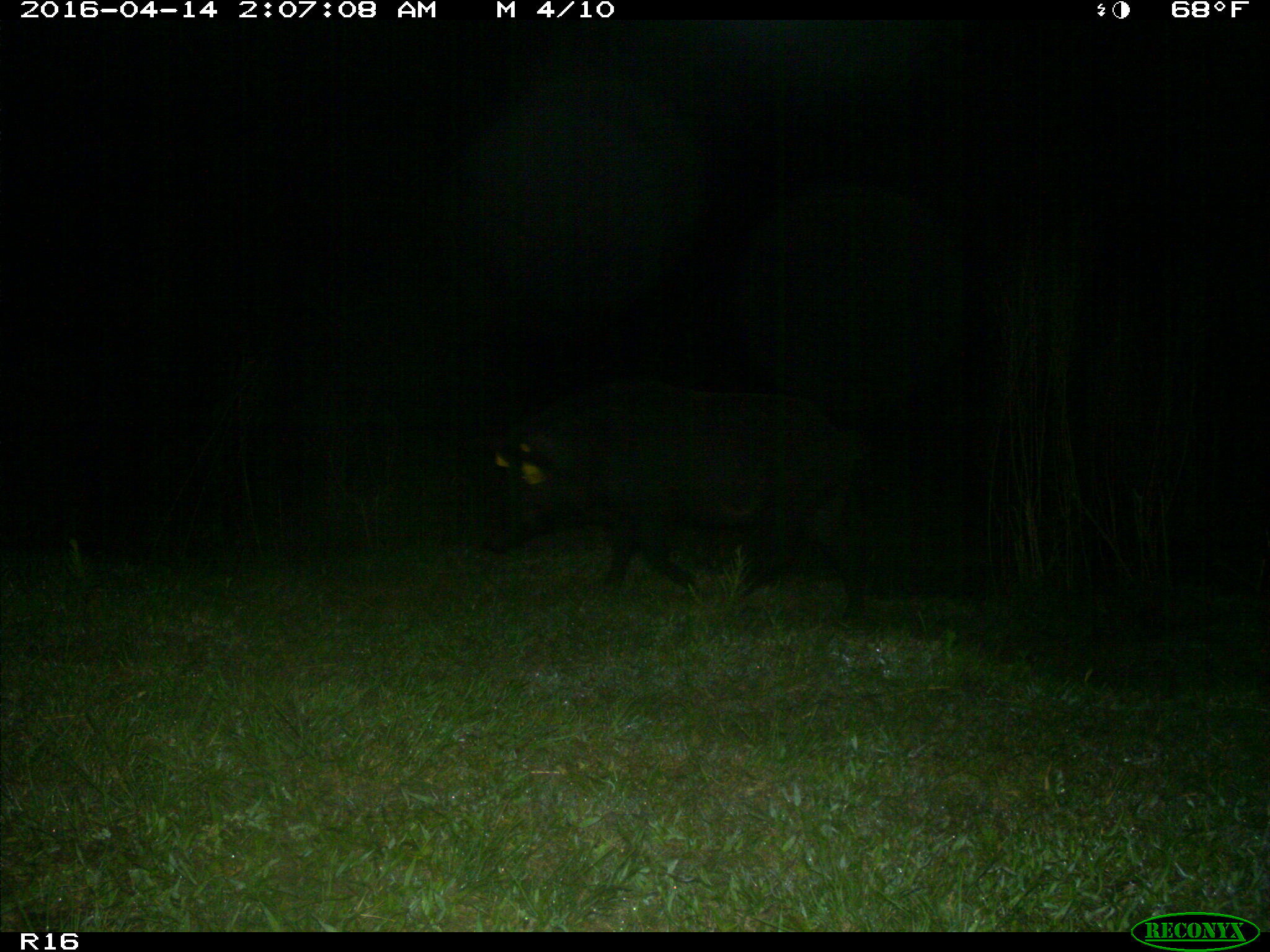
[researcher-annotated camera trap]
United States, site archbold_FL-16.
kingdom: Animalia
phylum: Chordata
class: Mammalia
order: Artiodactyla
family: Suidae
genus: Sus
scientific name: Sus scrofa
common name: wild boar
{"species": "Sus scrofa (wild boar)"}